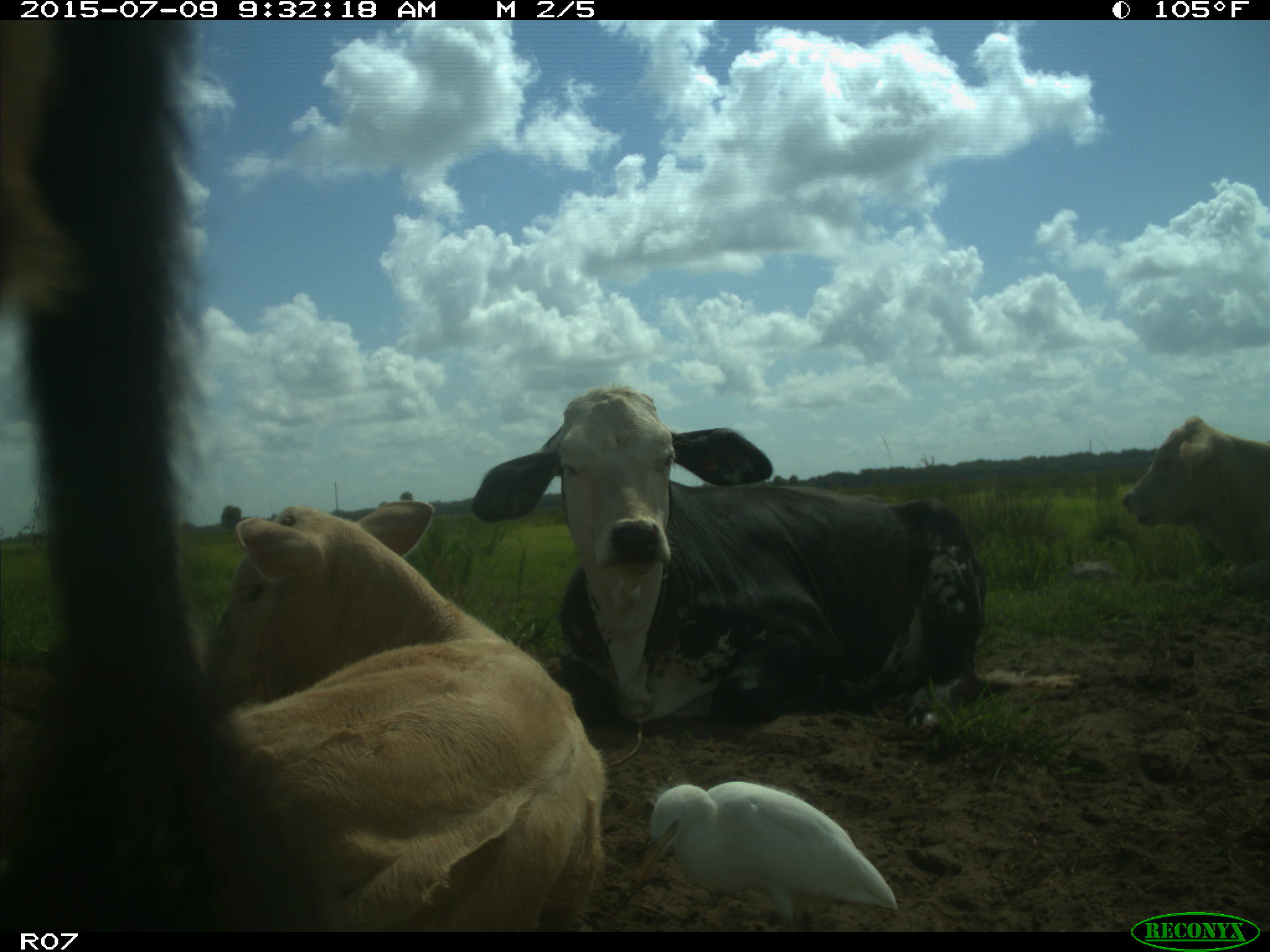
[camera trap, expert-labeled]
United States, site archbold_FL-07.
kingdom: Animalia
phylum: Chordata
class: Mammalia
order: Artiodactyla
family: Bovidae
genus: Bos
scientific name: Bos taurus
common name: domestic cow